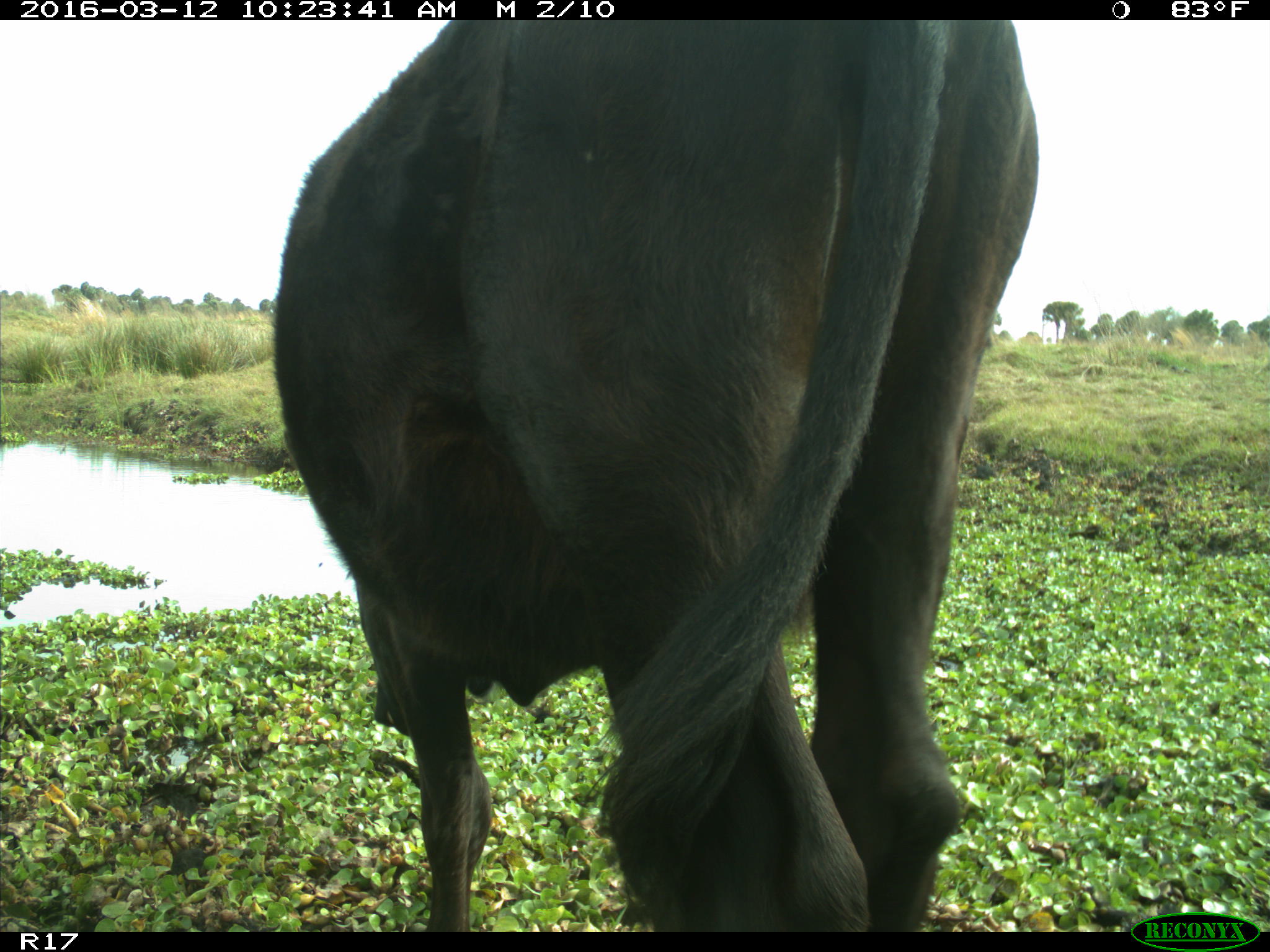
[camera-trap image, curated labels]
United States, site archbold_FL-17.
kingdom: Animalia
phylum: Chordata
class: Mammalia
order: Artiodactyla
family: Bovidae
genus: Bos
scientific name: Bos taurus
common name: domestic cow